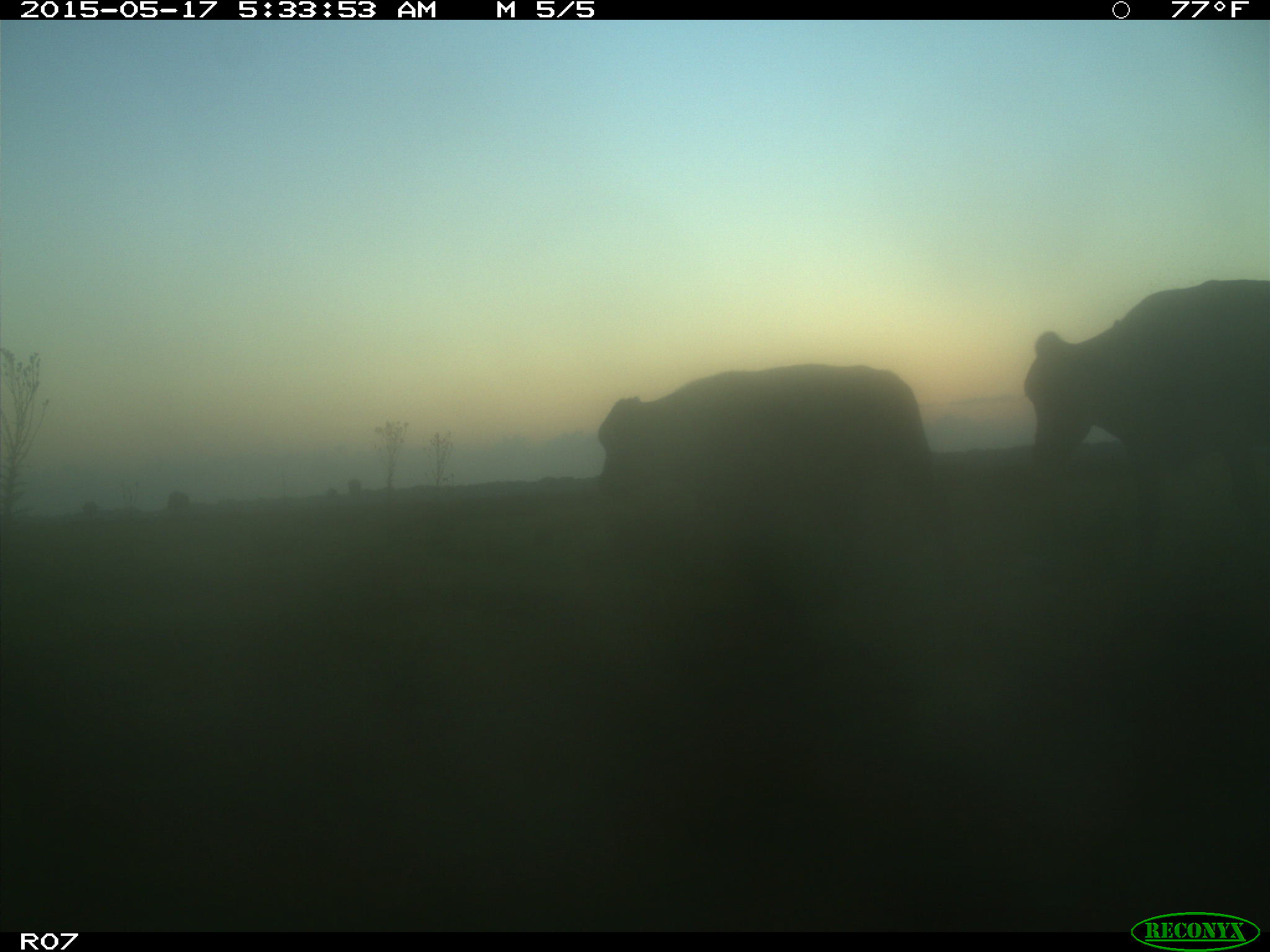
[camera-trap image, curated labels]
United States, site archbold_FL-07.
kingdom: Animalia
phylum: Chordata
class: Mammalia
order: Artiodactyla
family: Bovidae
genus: Bos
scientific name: Bos taurus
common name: domestic cow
Bos taurus (domestic cow).